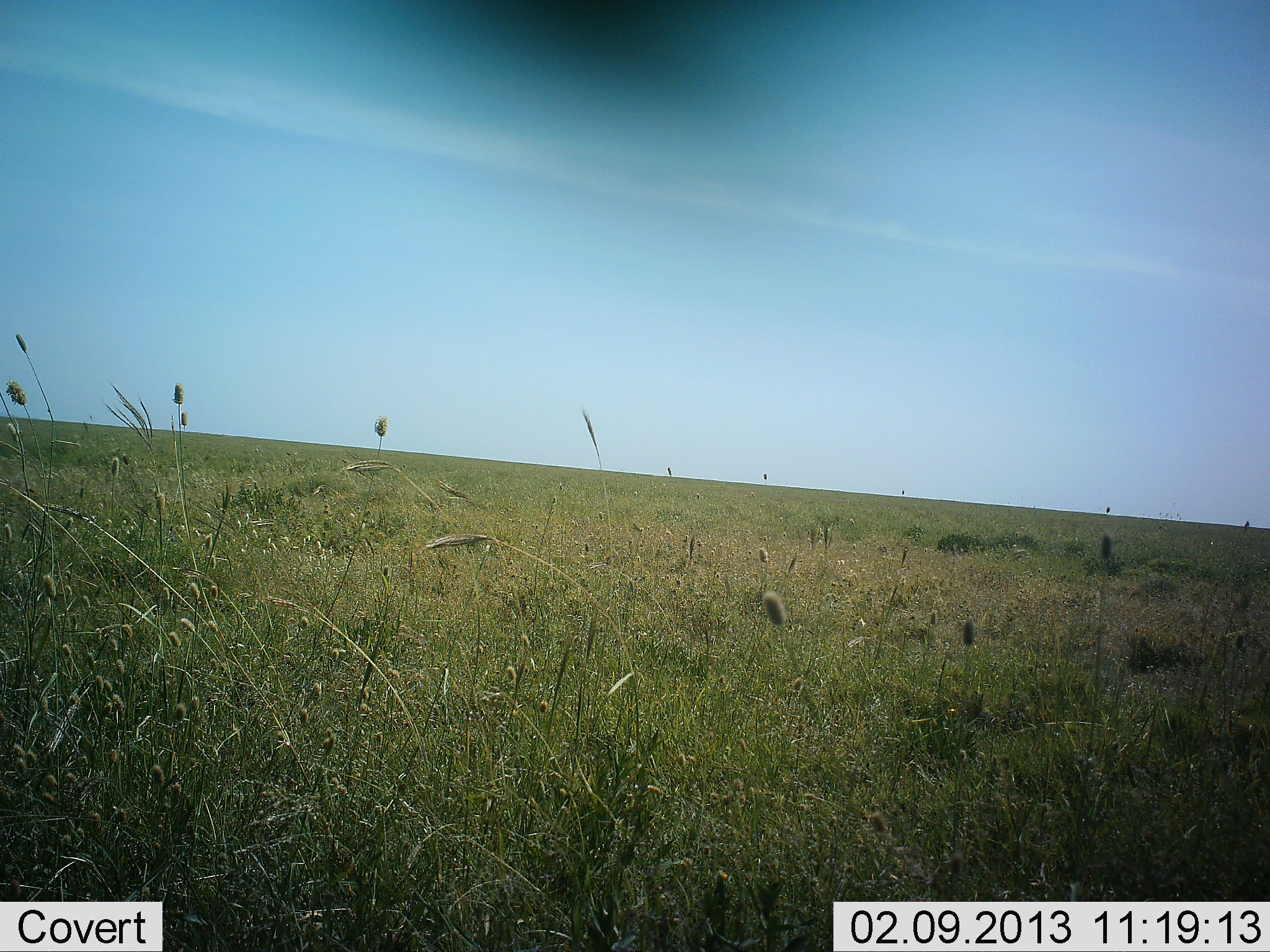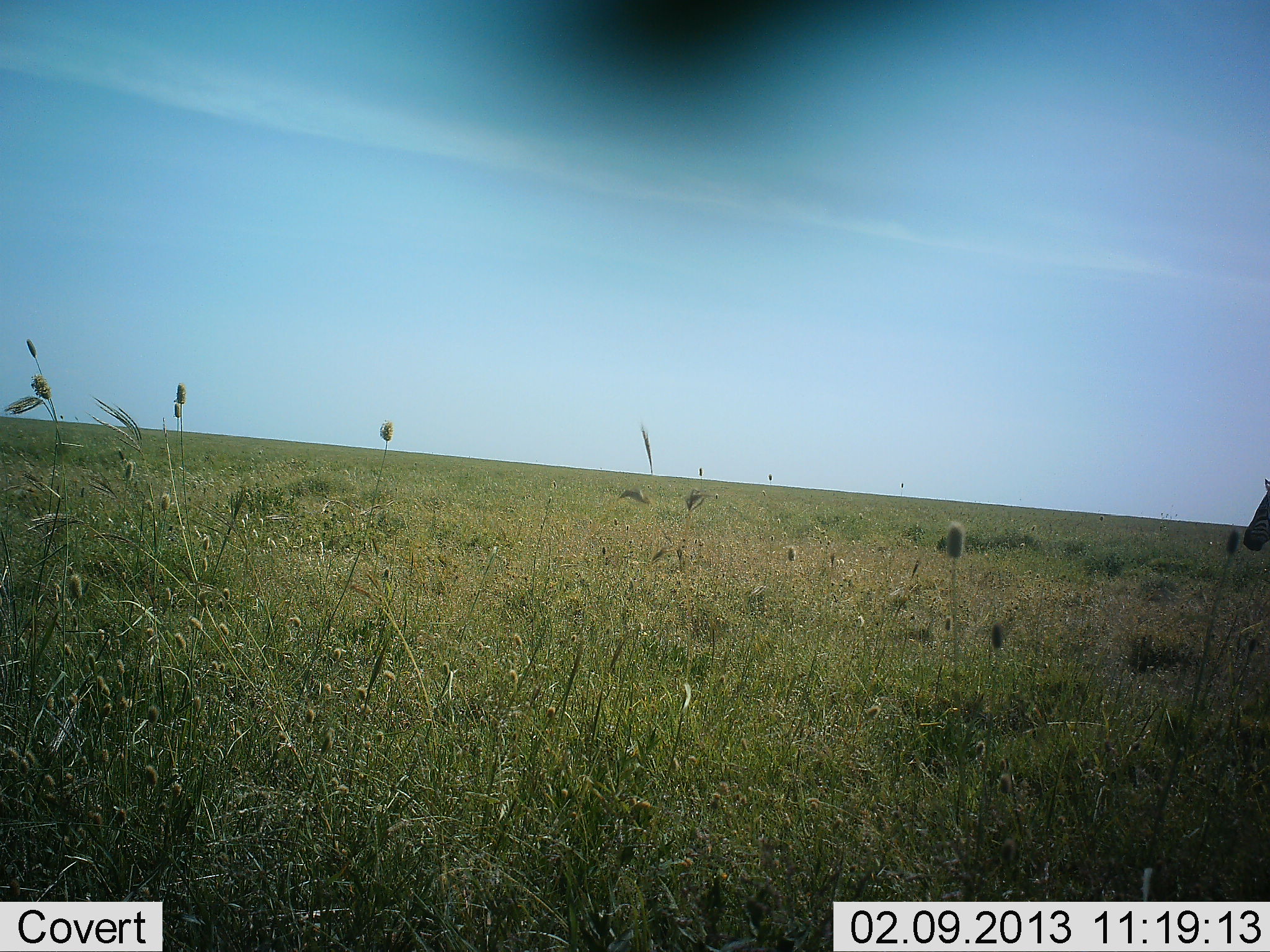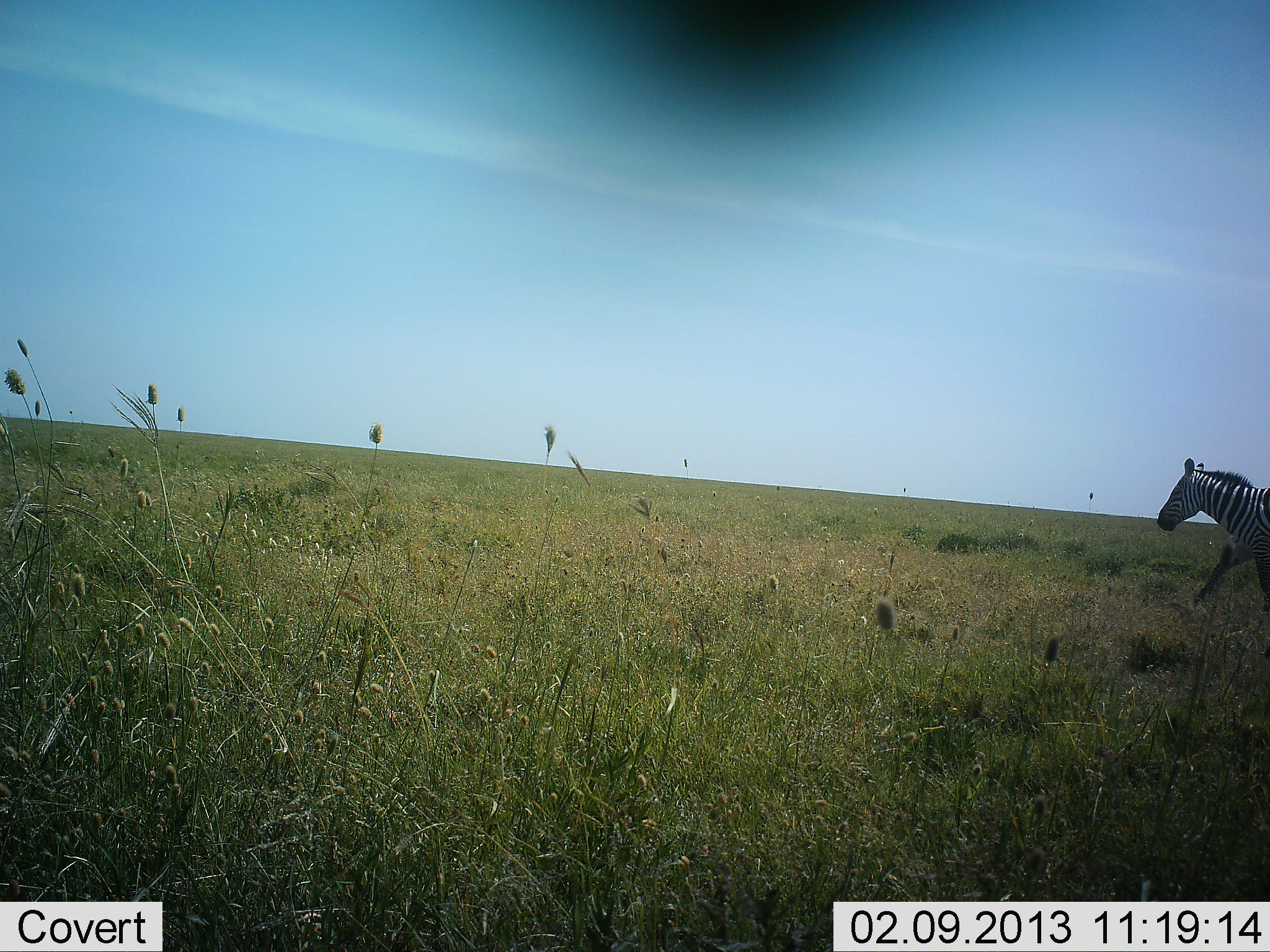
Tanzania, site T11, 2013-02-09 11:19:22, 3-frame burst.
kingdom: Animalia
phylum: Chordata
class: Mammalia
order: Perissodactyla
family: Equidae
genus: Equus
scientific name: Equus quagga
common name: plains zebra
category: zebra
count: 1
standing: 0%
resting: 0%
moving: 100%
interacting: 0%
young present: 0%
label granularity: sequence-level